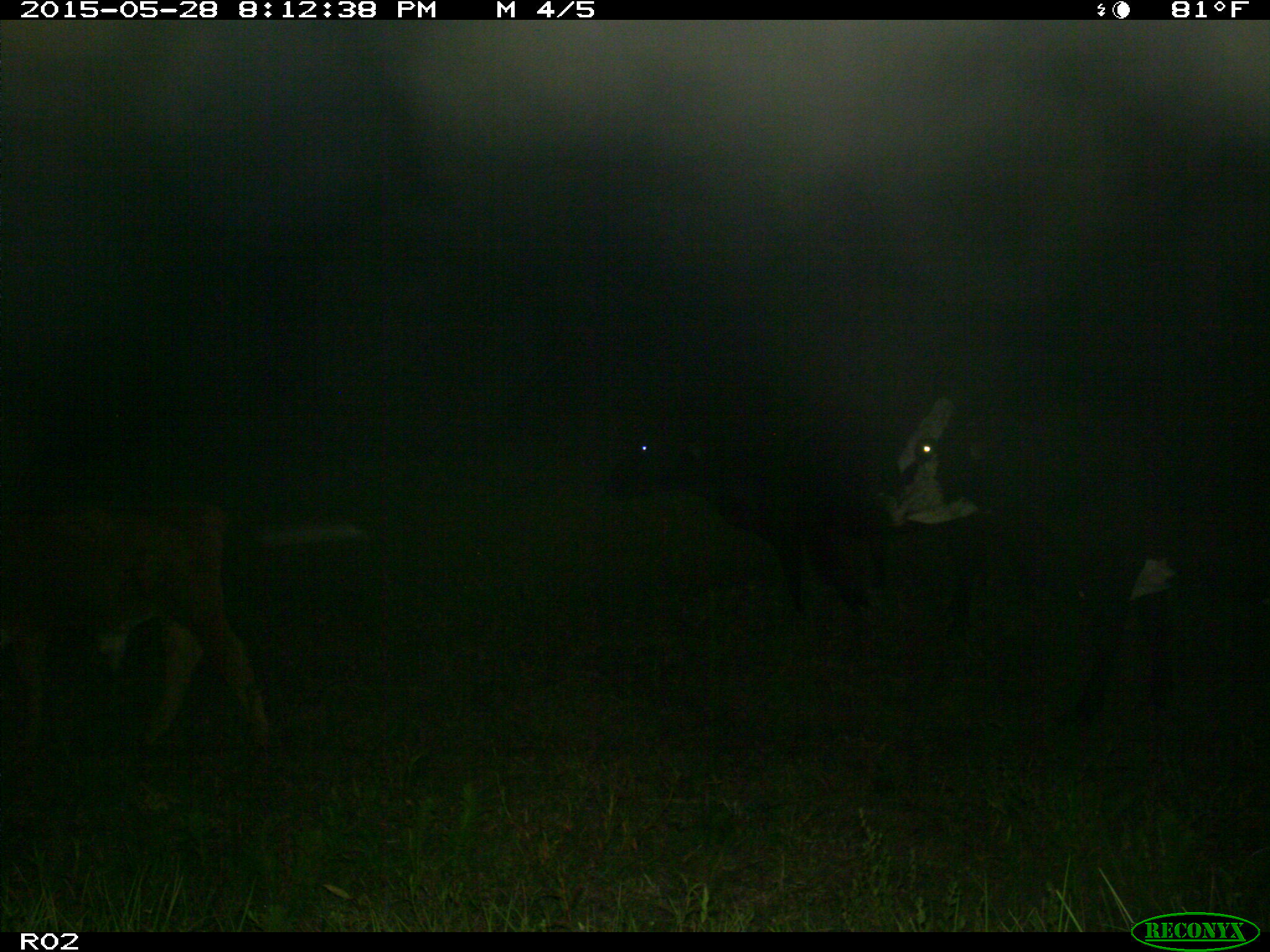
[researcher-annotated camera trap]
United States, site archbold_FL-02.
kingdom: Animalia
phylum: Chordata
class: Mammalia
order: Artiodactyla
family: Bovidae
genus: Bos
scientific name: Bos taurus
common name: domestic cow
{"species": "Bos taurus (domestic cow)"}